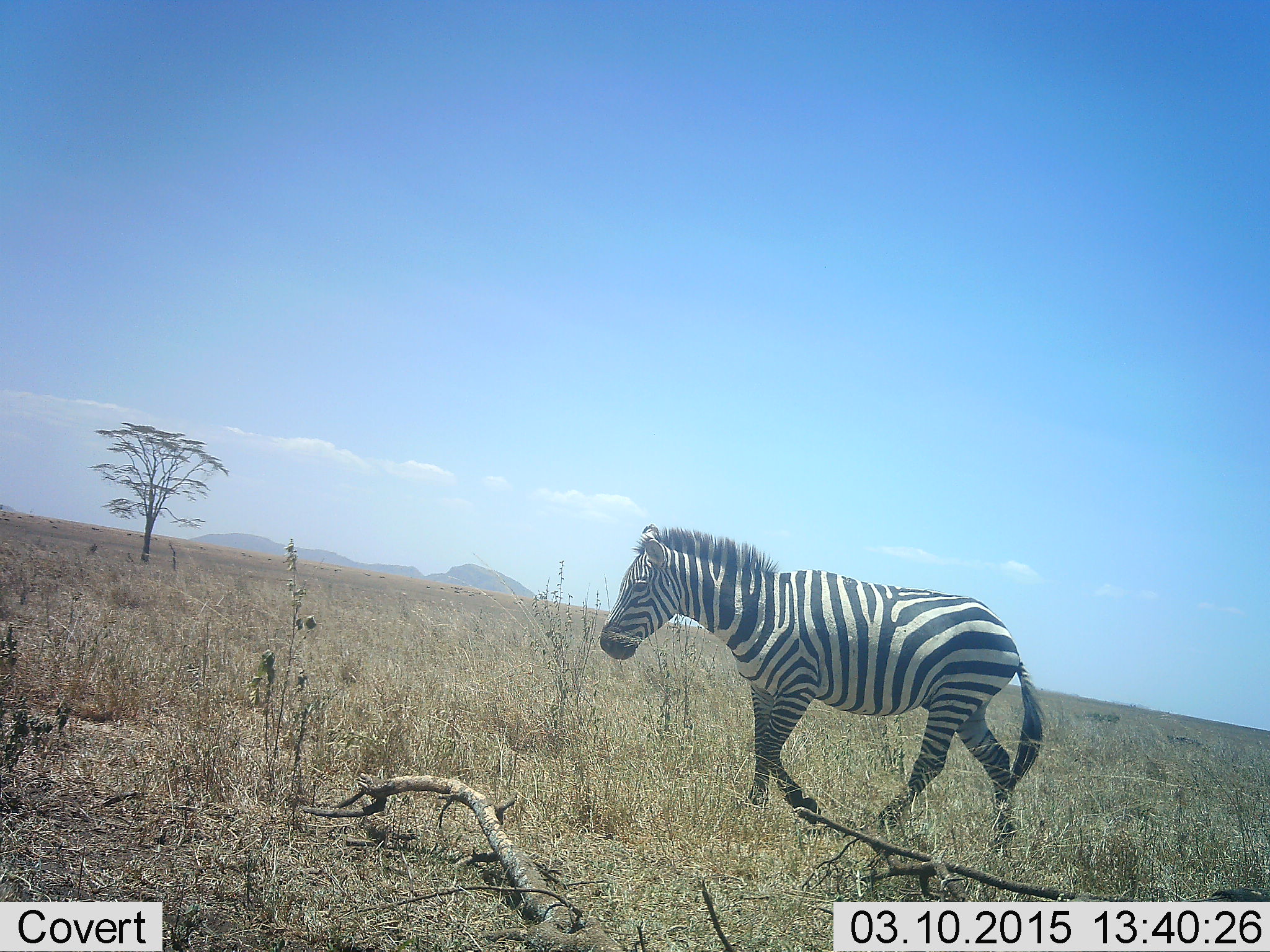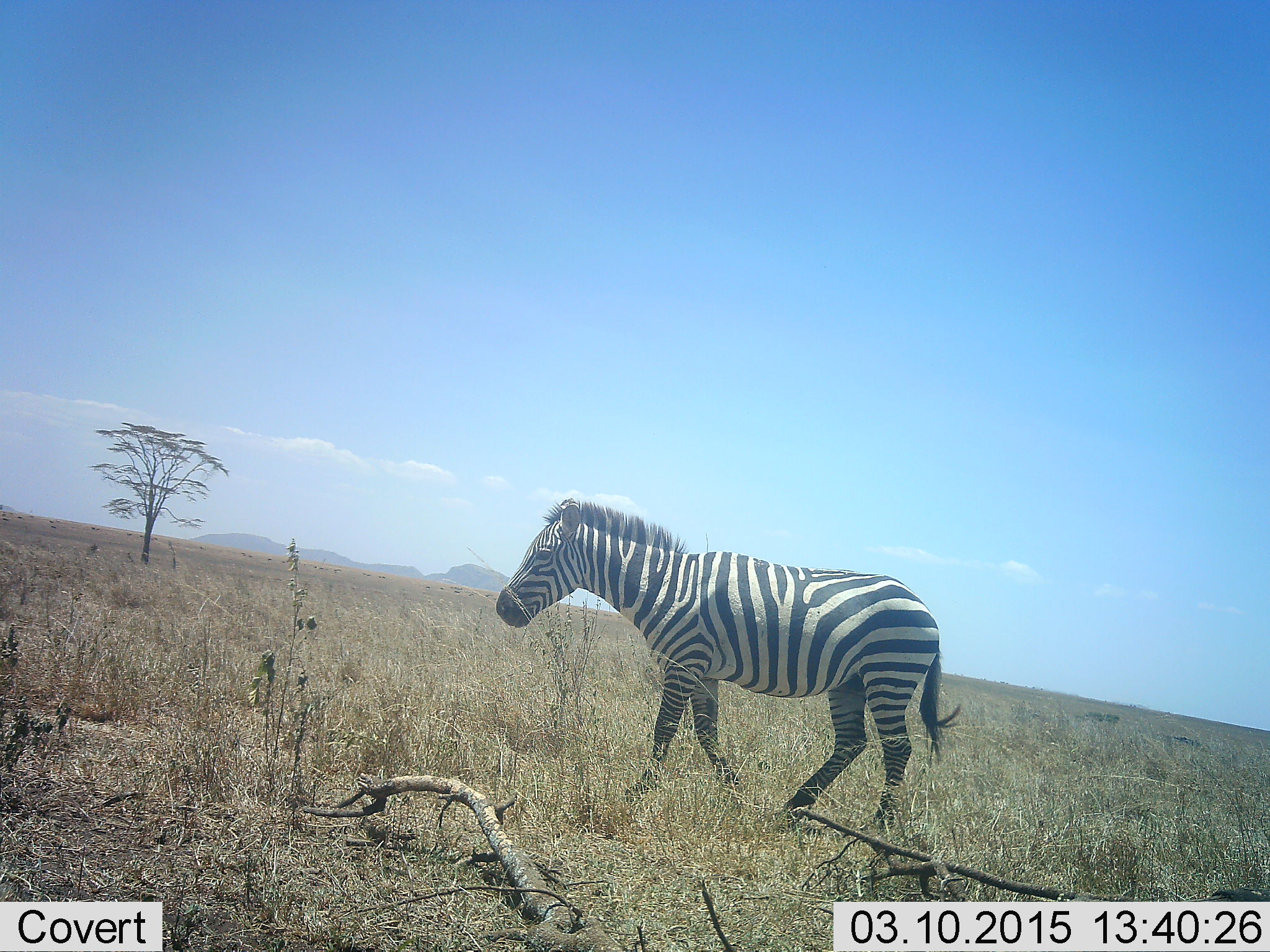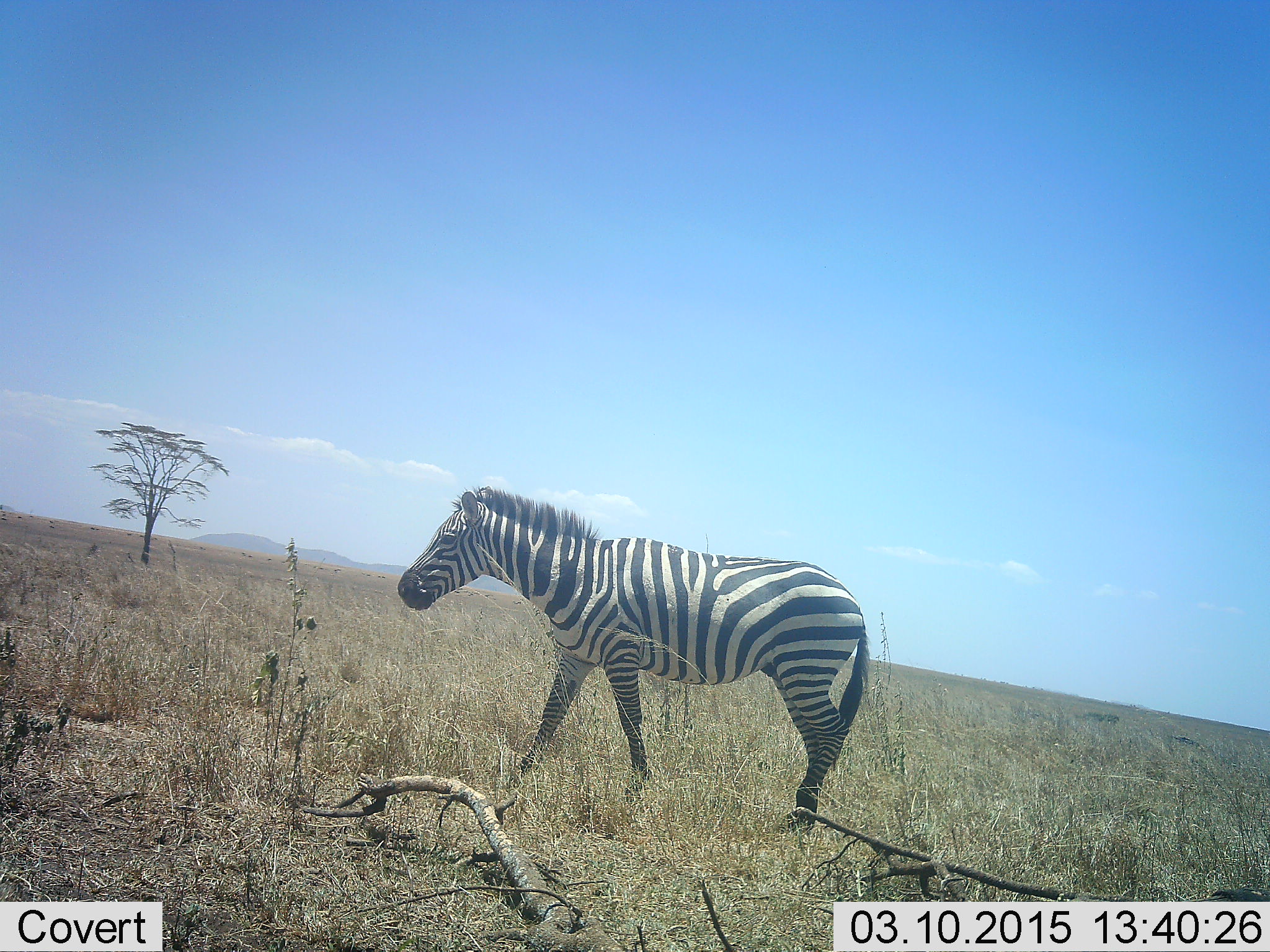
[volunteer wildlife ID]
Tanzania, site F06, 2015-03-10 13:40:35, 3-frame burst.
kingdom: Animalia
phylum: Chordata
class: Mammalia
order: Perissodactyla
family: Equidae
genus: Equus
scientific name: Equus quagga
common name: plains zebra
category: zebra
Zebra (plains zebra) (Equus quagga), count 1. Behavior (volunteer vote fractions): standing 20%, resting 0%, moving 90%, interacting 0%. Young present (vote fraction): 0%. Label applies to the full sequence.